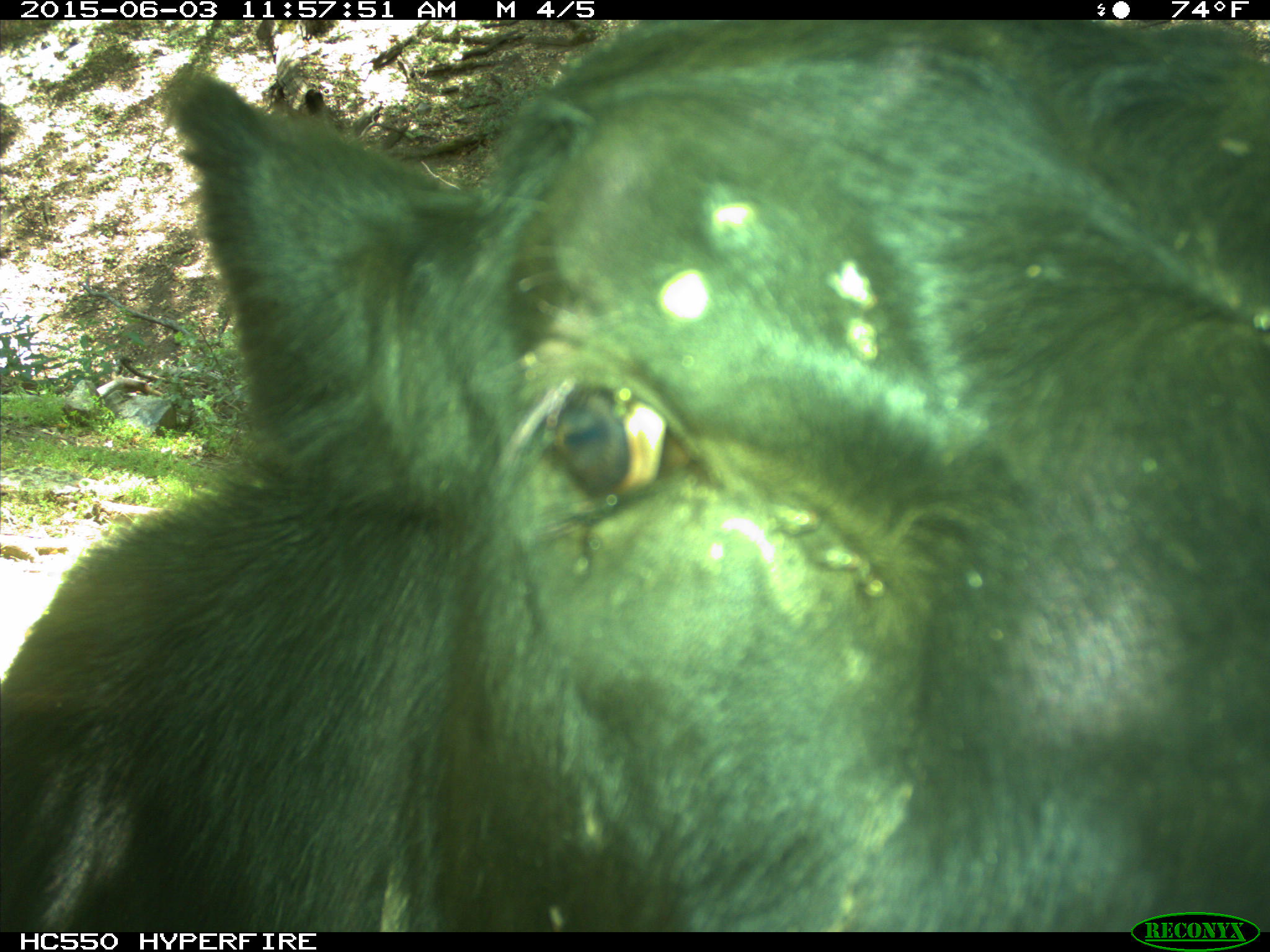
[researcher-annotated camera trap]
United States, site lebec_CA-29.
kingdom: Animalia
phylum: Chordata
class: Mammalia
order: Artiodactyla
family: Bovidae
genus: Bos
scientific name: Bos taurus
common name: domestic cow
Bos taurus (domestic cow).